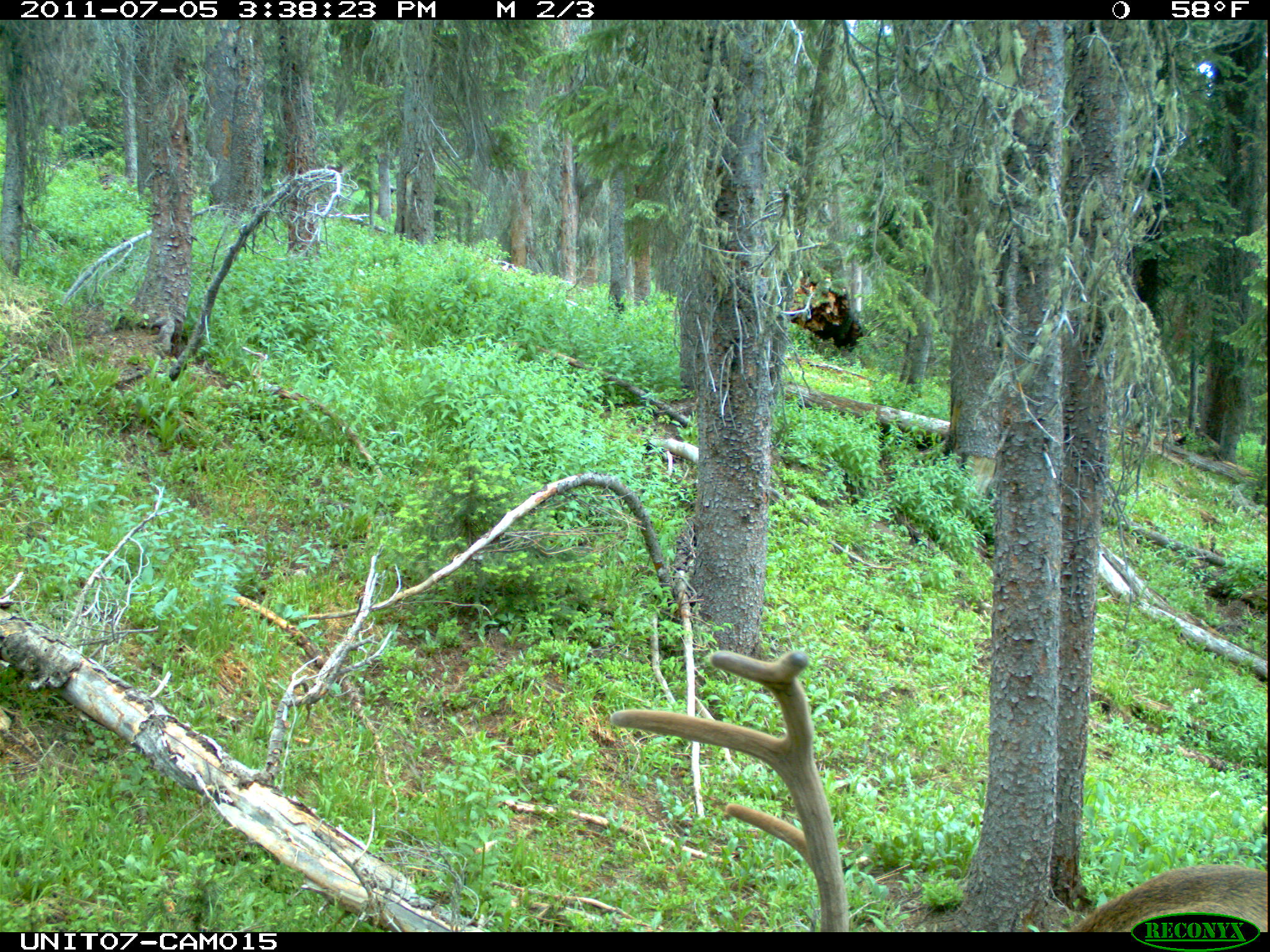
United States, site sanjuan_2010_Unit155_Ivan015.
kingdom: Animalia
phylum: Chordata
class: Mammalia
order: Artiodactyla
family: Cervidae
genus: Cervus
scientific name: Cervus elaphus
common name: red deer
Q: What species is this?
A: Cervus elaphus (red deer).